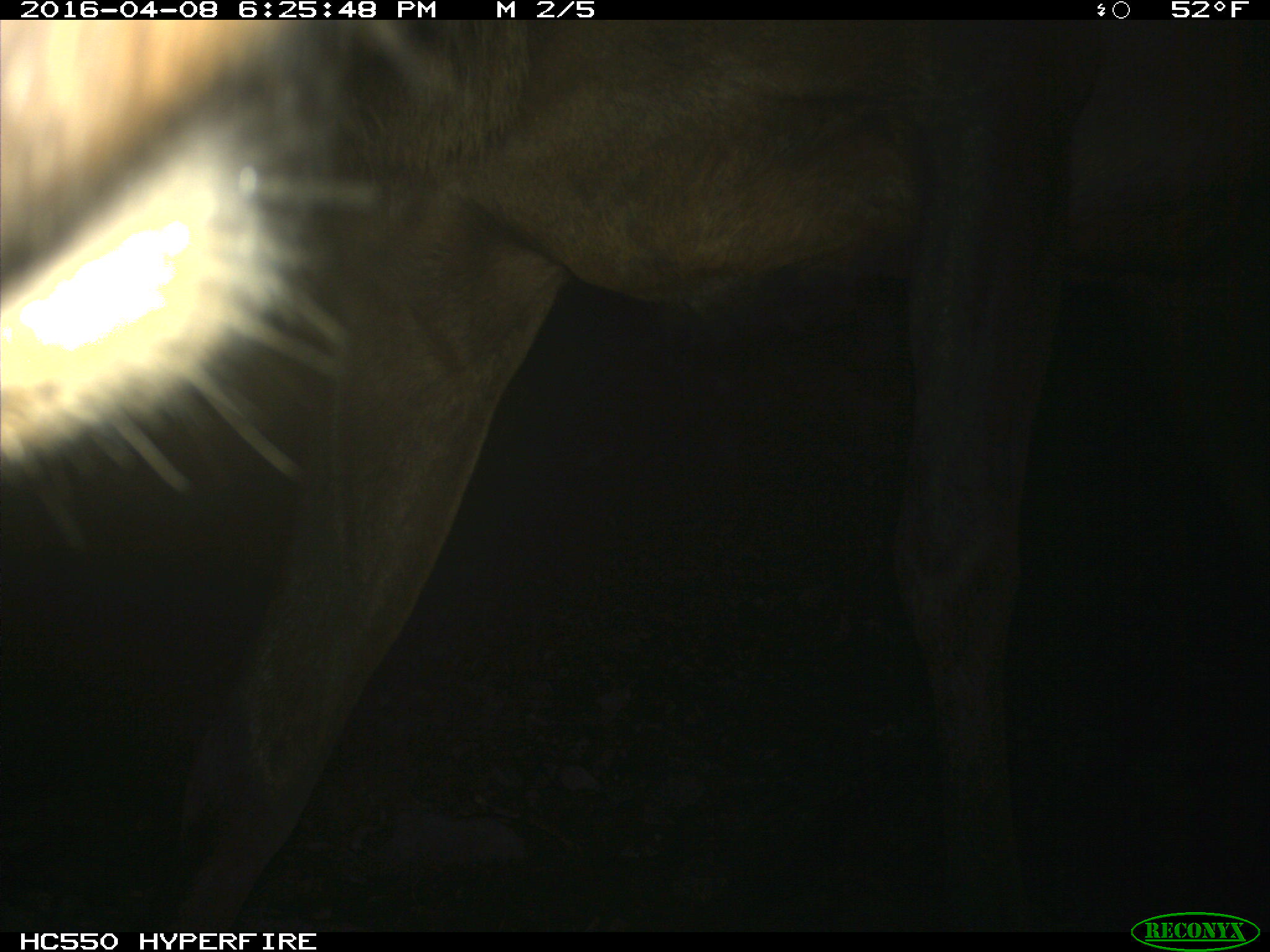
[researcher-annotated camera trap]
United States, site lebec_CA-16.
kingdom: Animalia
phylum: Chordata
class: Mammalia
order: Artiodactyla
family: Cervidae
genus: Cervus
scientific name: Cervus canadensis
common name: elk